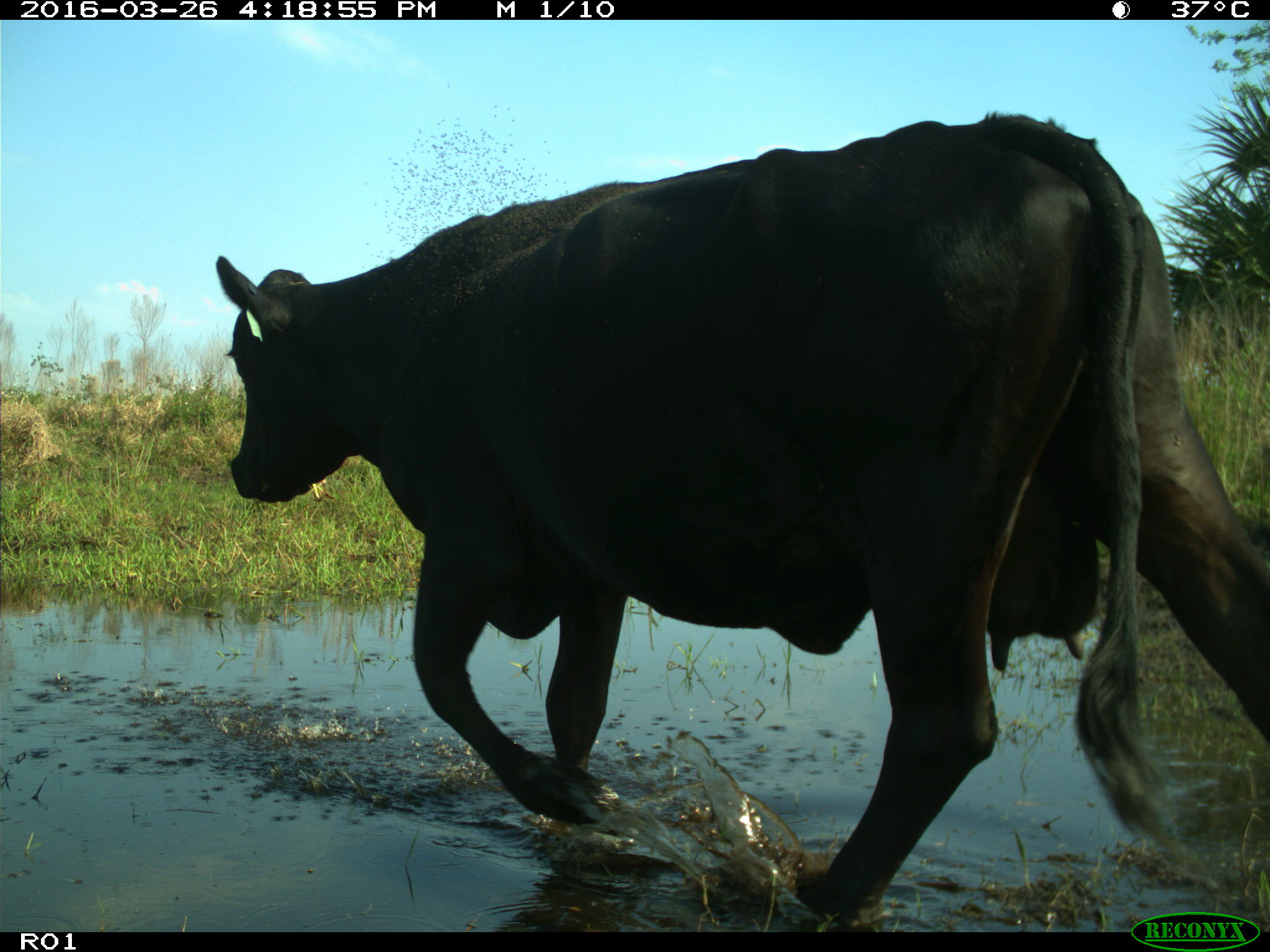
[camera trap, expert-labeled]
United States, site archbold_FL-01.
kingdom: Animalia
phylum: Chordata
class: Mammalia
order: Artiodactyla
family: Bovidae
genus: Bos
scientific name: Bos taurus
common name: domestic cow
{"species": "Bos taurus (domestic cow)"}